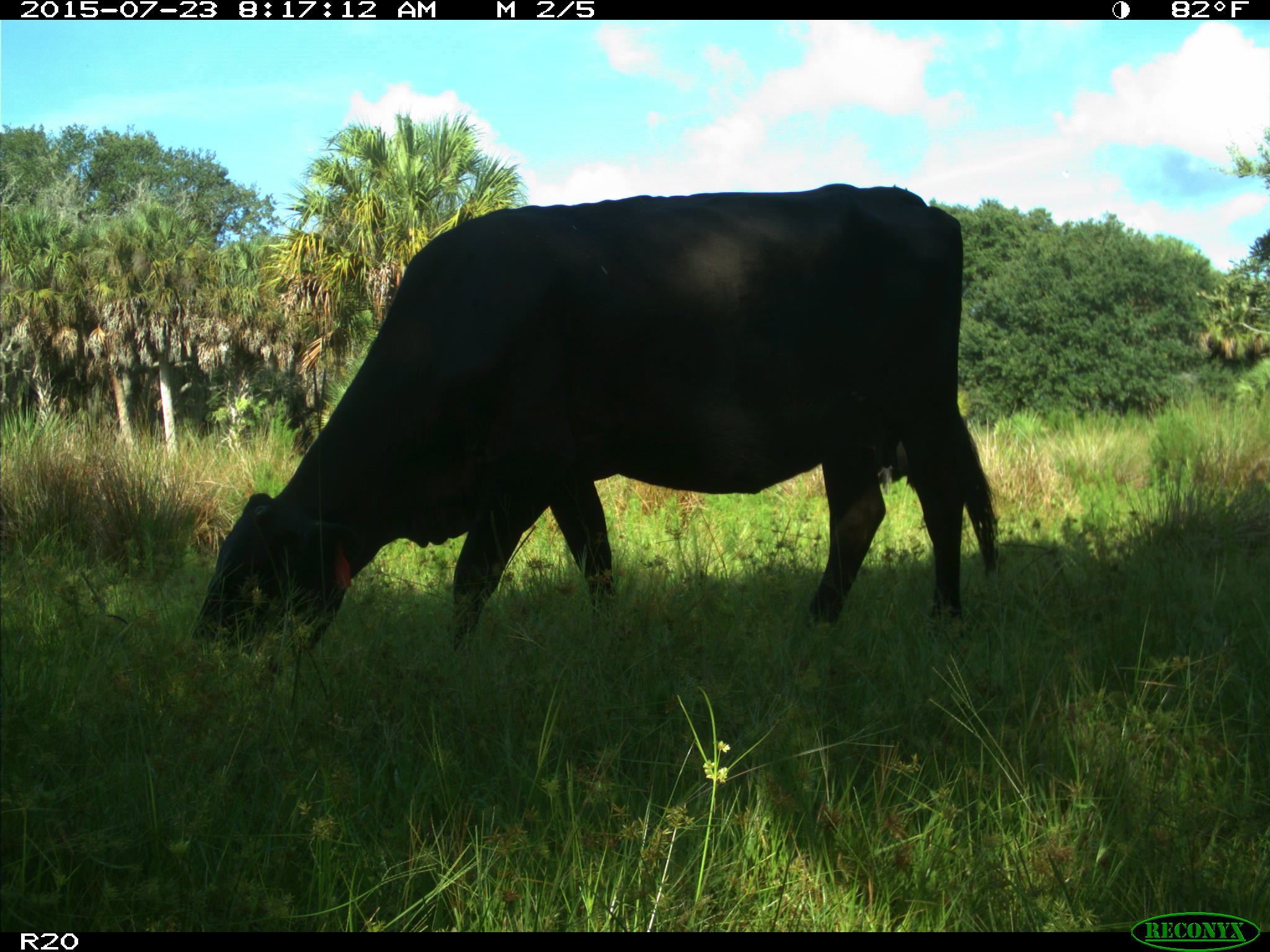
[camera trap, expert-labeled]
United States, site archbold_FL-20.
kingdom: Animalia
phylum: Chordata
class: Mammalia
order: Artiodactyla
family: Bovidae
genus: Bos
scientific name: Bos taurus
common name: domestic cow